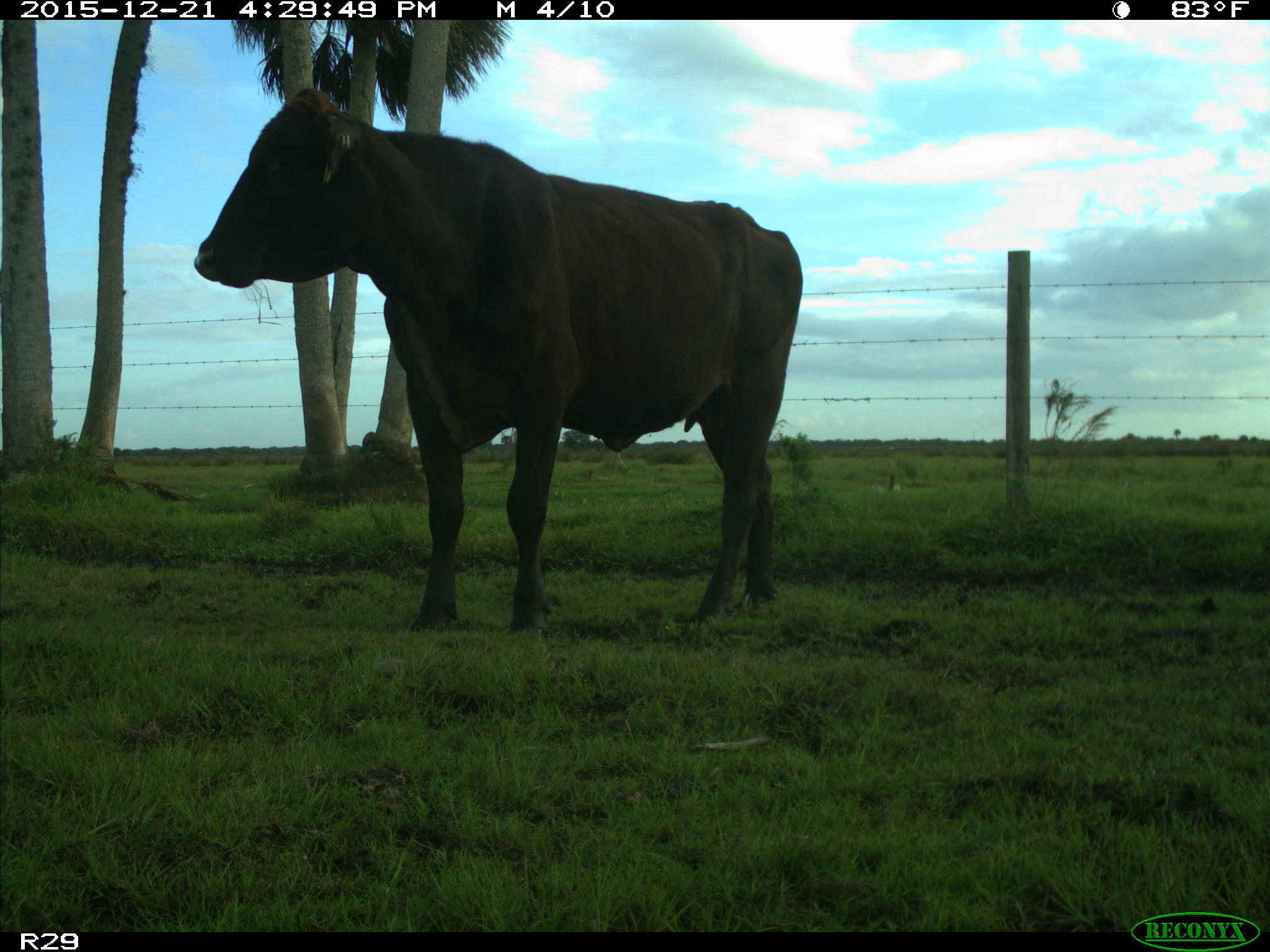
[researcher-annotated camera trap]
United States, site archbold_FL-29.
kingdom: Animalia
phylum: Chordata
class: Mammalia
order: Artiodactyla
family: Bovidae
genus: Bos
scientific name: Bos taurus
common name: domestic cow